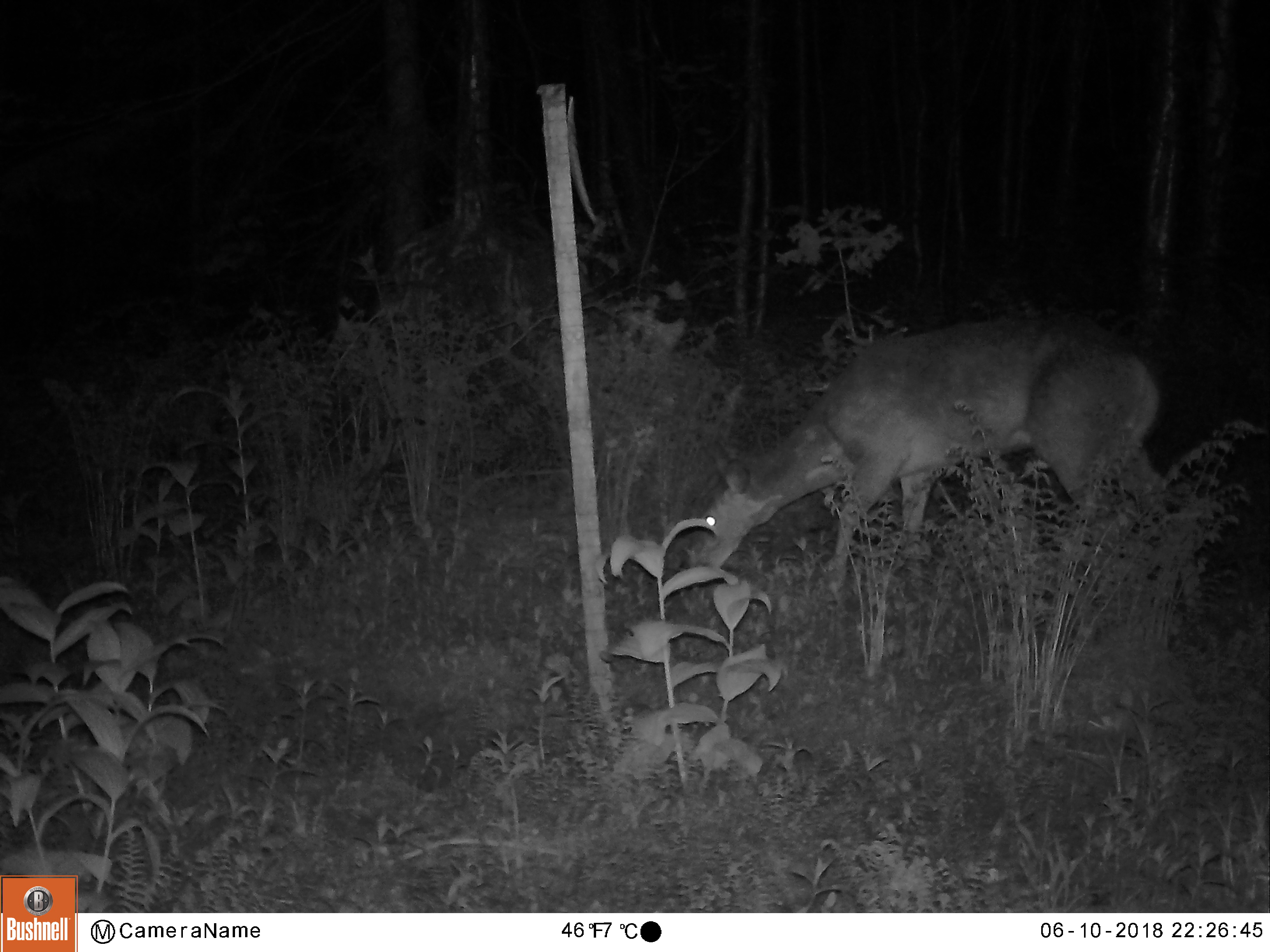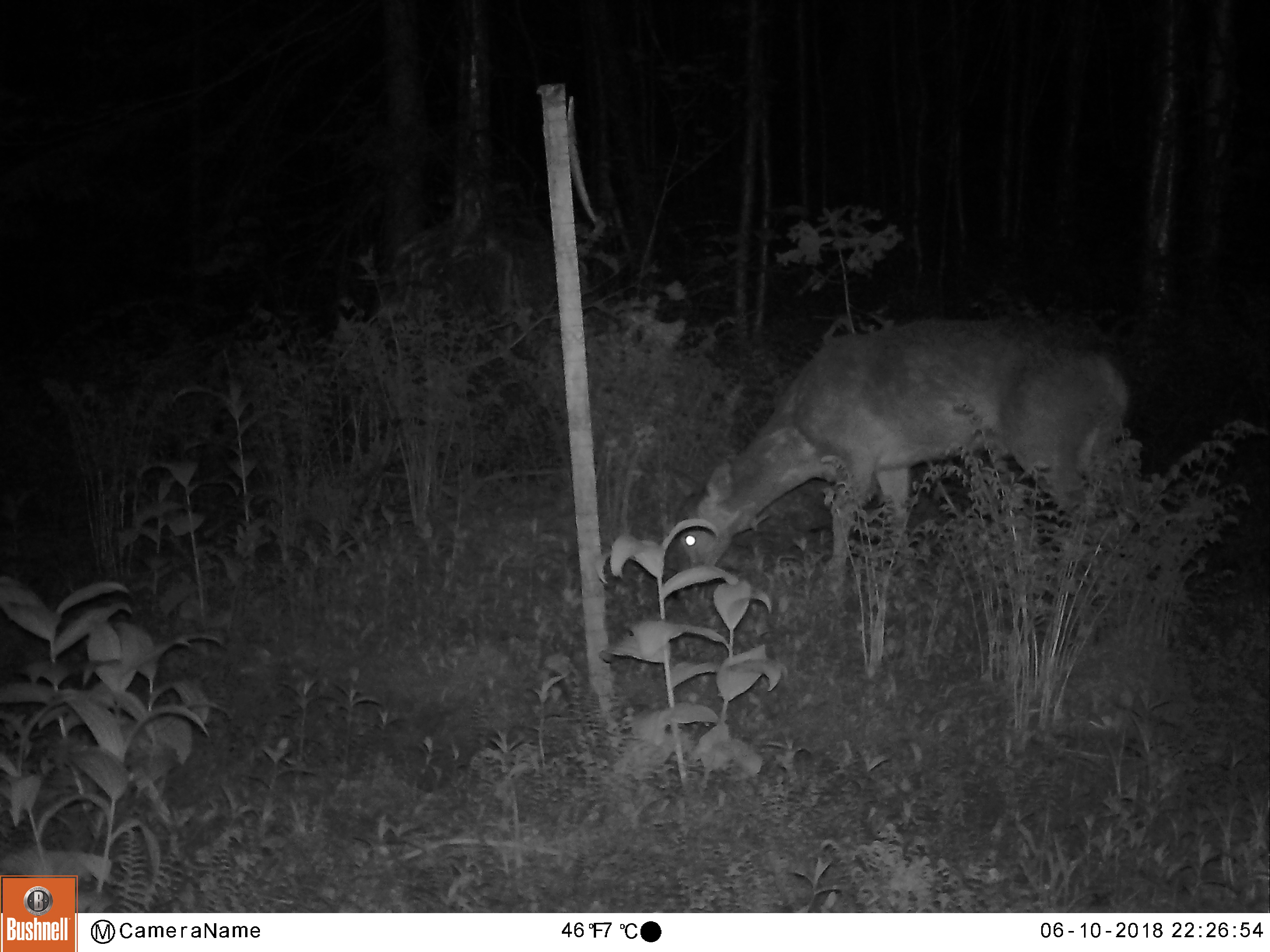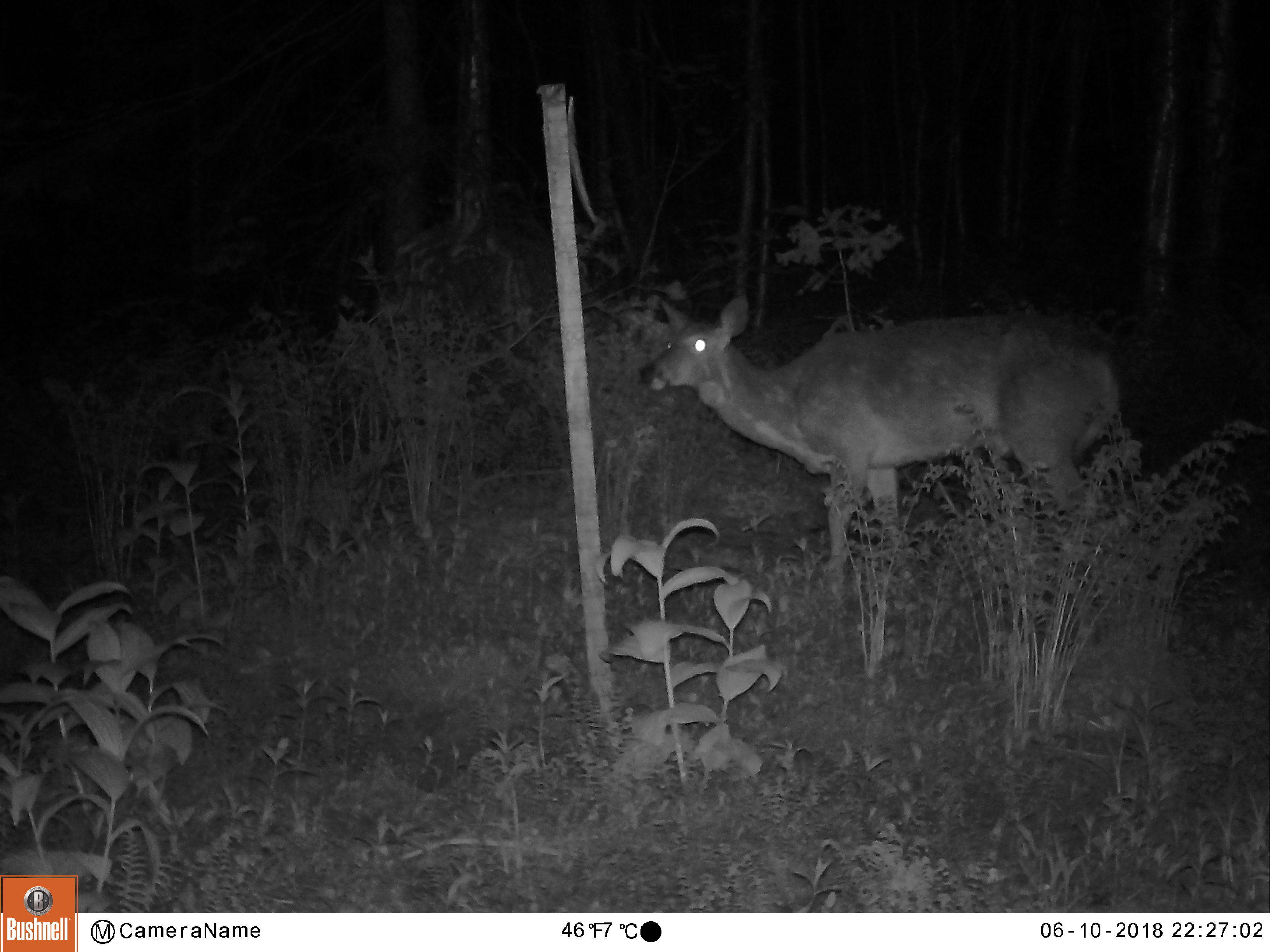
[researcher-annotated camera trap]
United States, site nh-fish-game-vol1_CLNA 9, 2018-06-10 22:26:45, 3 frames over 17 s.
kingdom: Animalia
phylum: Chordata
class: Mammalia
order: Artiodactyla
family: Cervidae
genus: Odocoileus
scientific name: Odocoileus virginianus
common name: white-tailed deer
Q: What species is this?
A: White-tailed deer (Odocoileus virginianus).